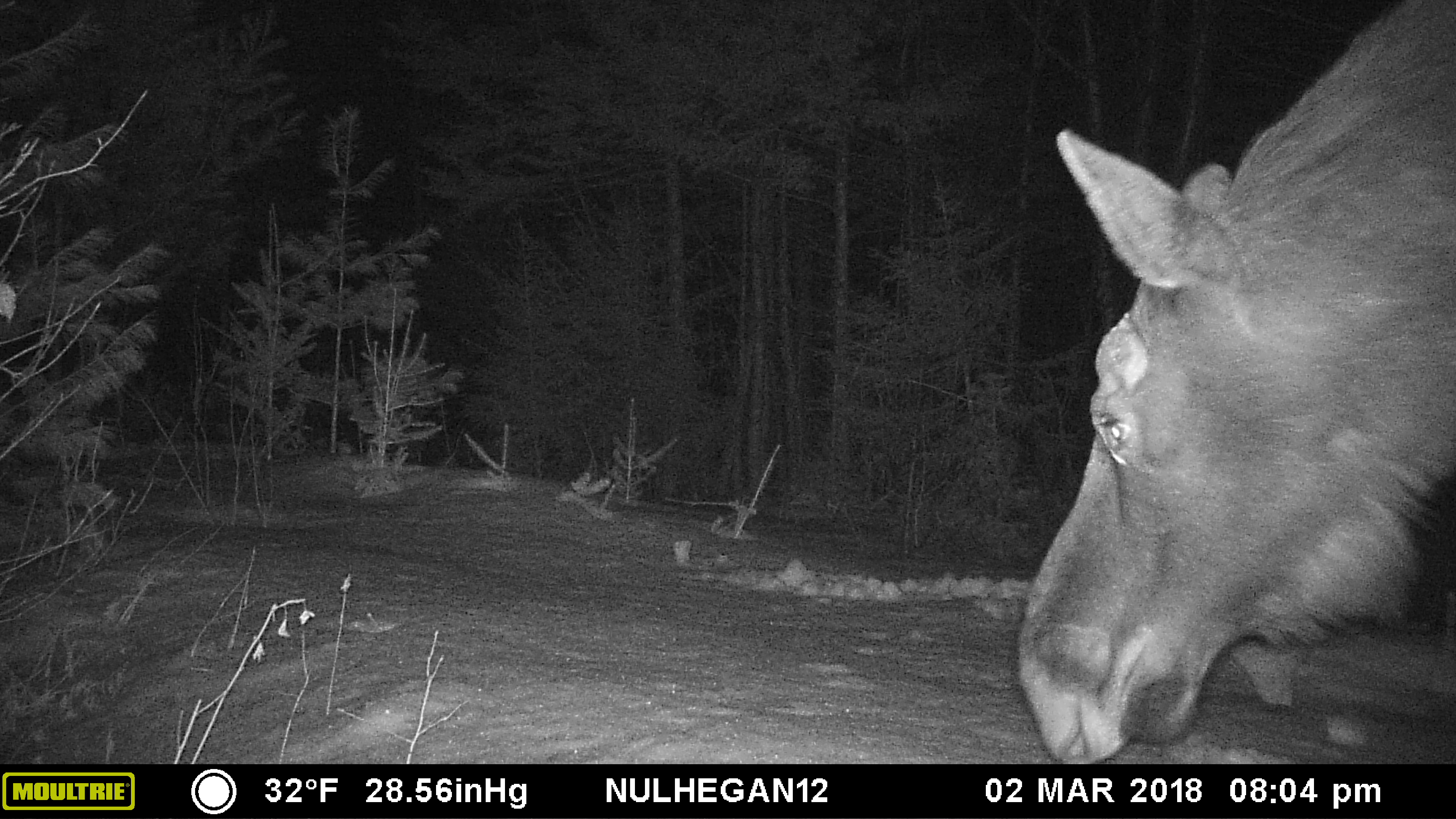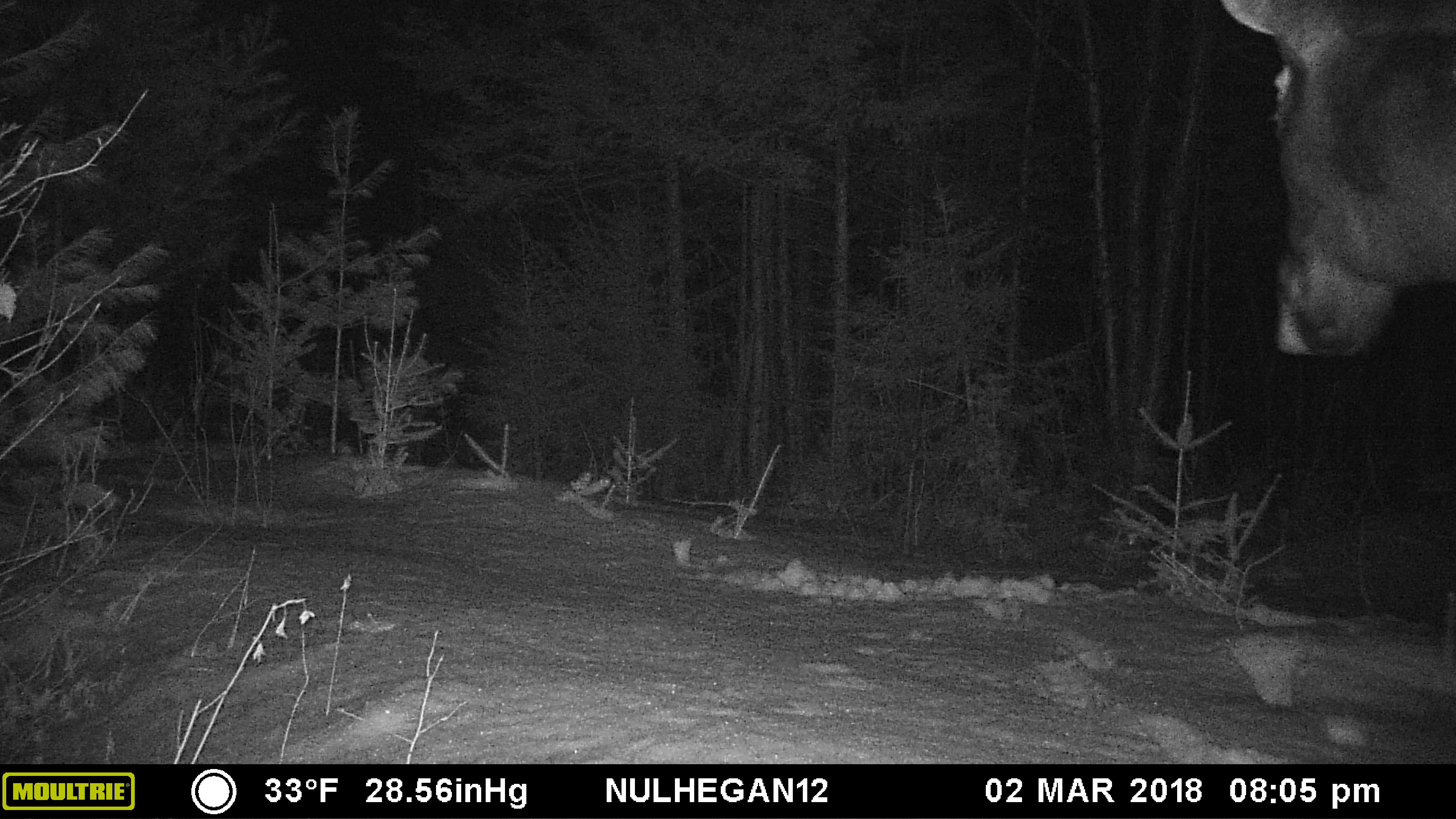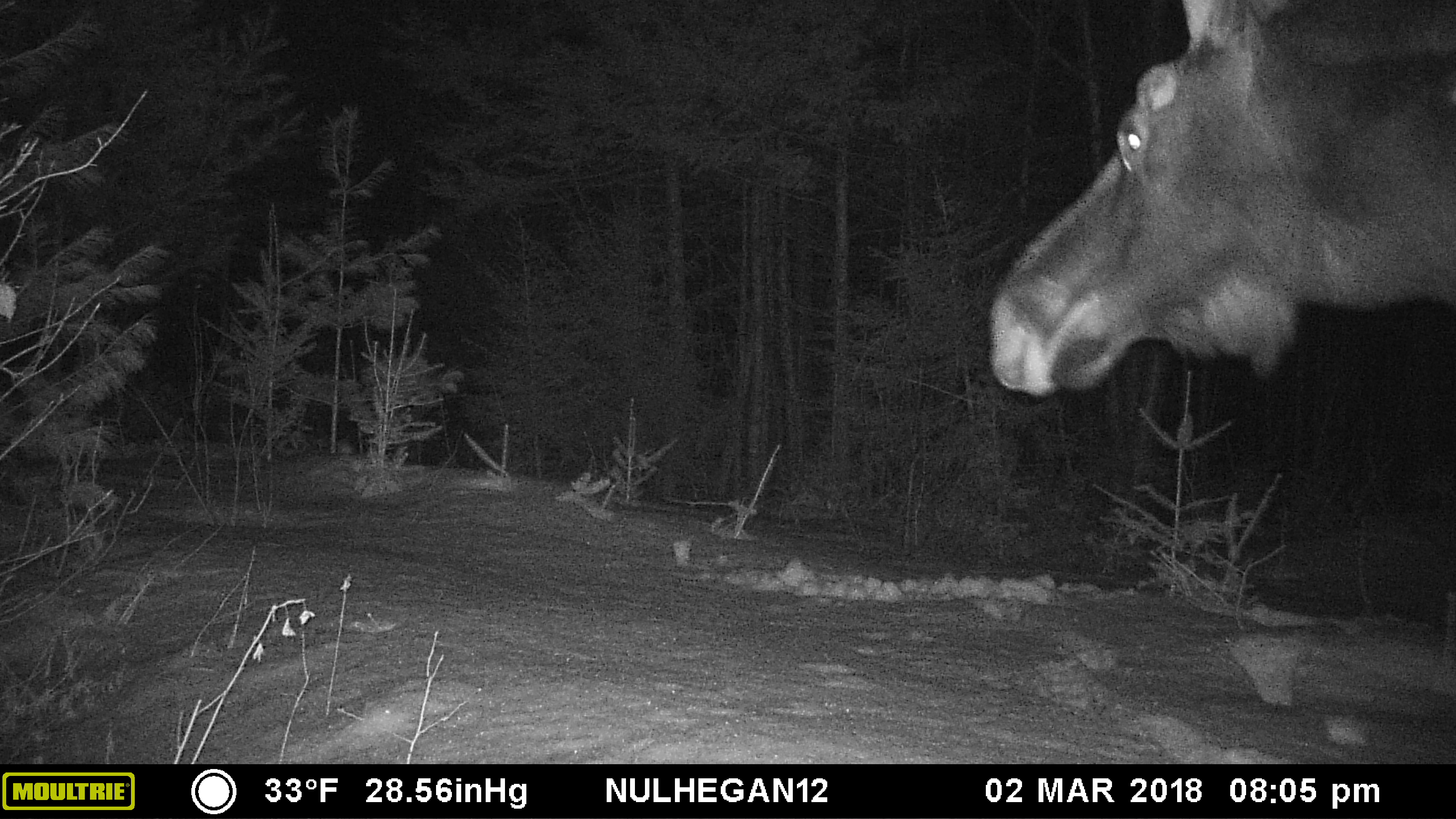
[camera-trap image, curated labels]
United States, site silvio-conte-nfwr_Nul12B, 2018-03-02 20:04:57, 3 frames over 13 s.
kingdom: Animalia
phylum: Chordata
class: Mammalia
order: Artiodactyla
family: Cervidae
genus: Alces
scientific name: Alces alces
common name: moose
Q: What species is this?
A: Moose (Alces alces).